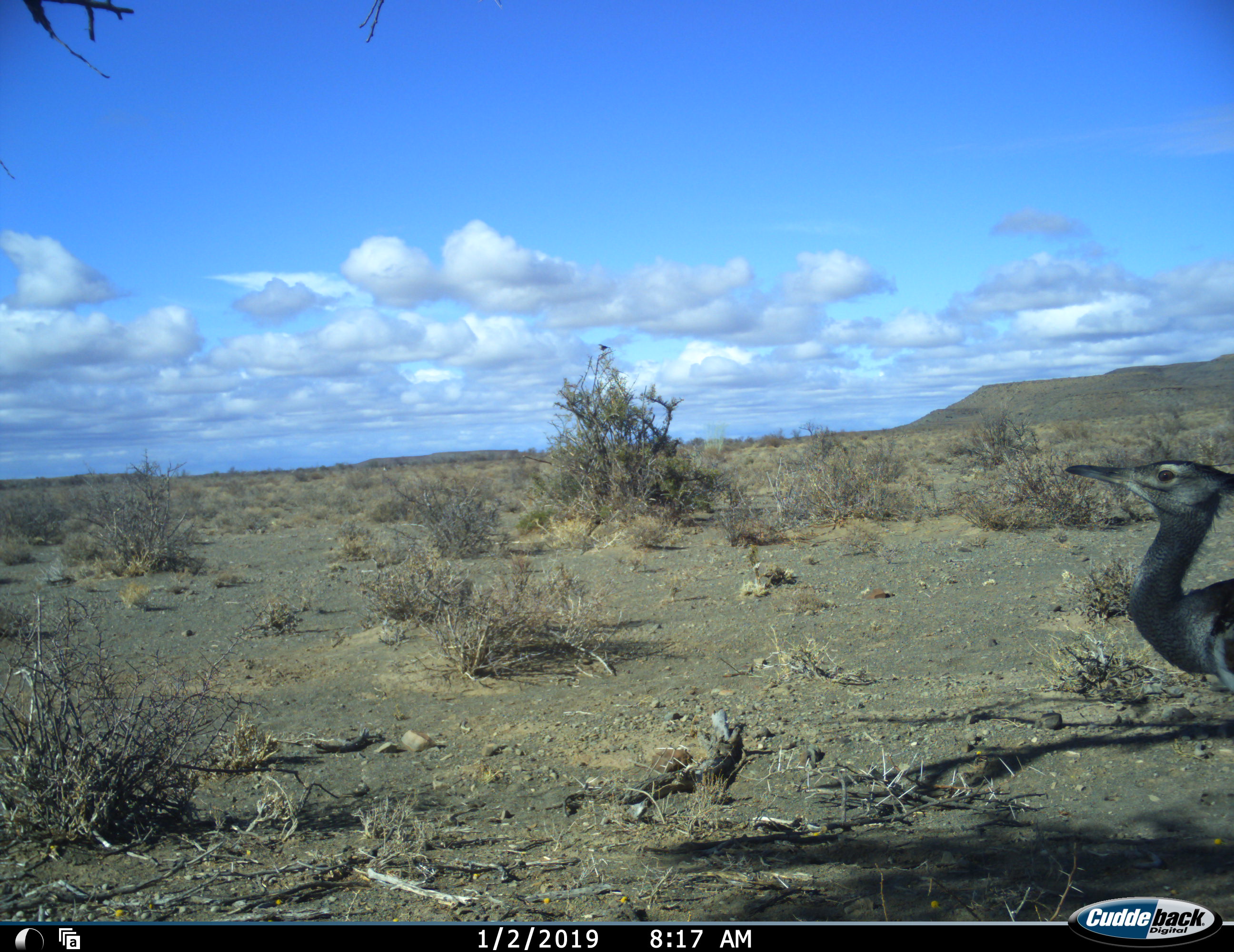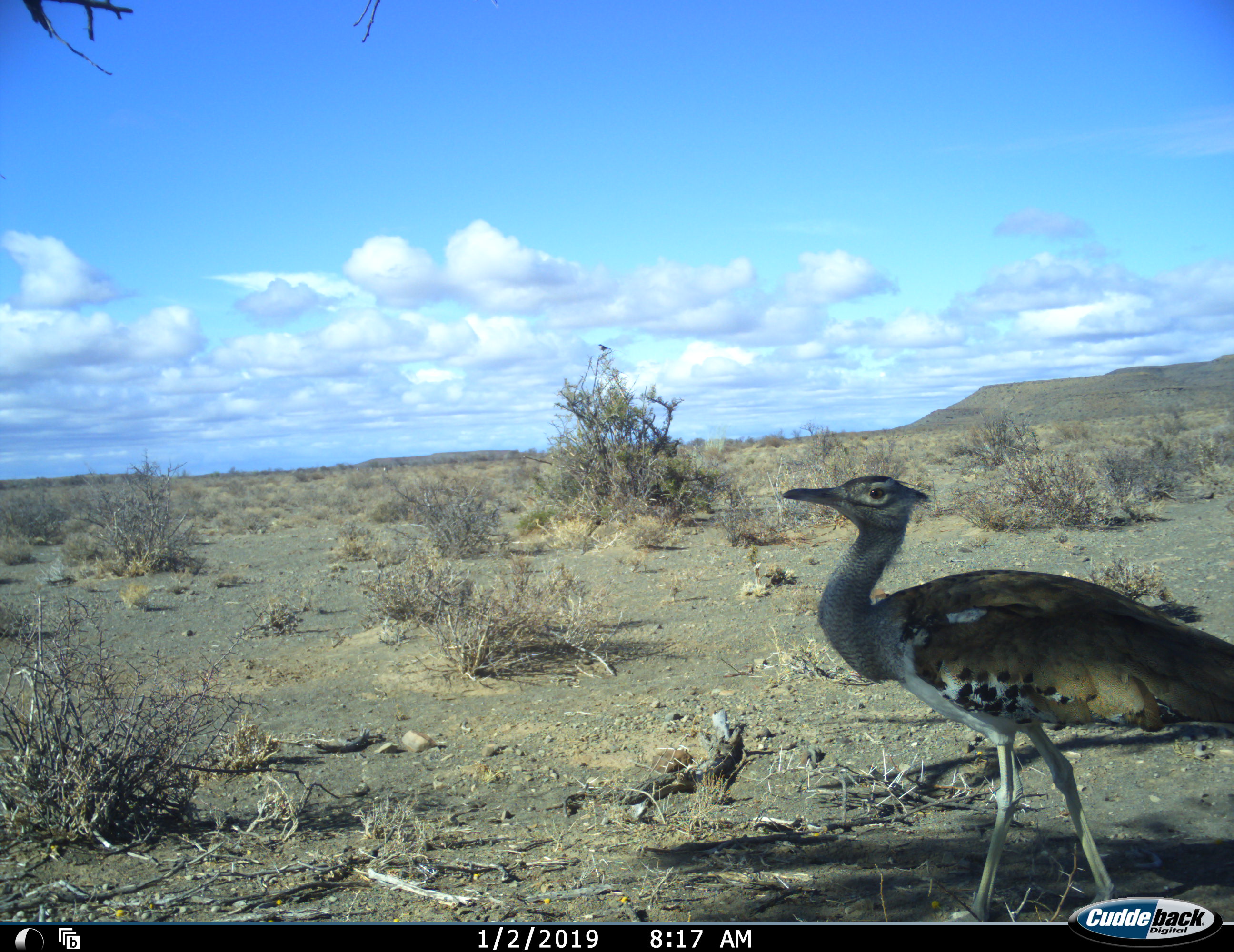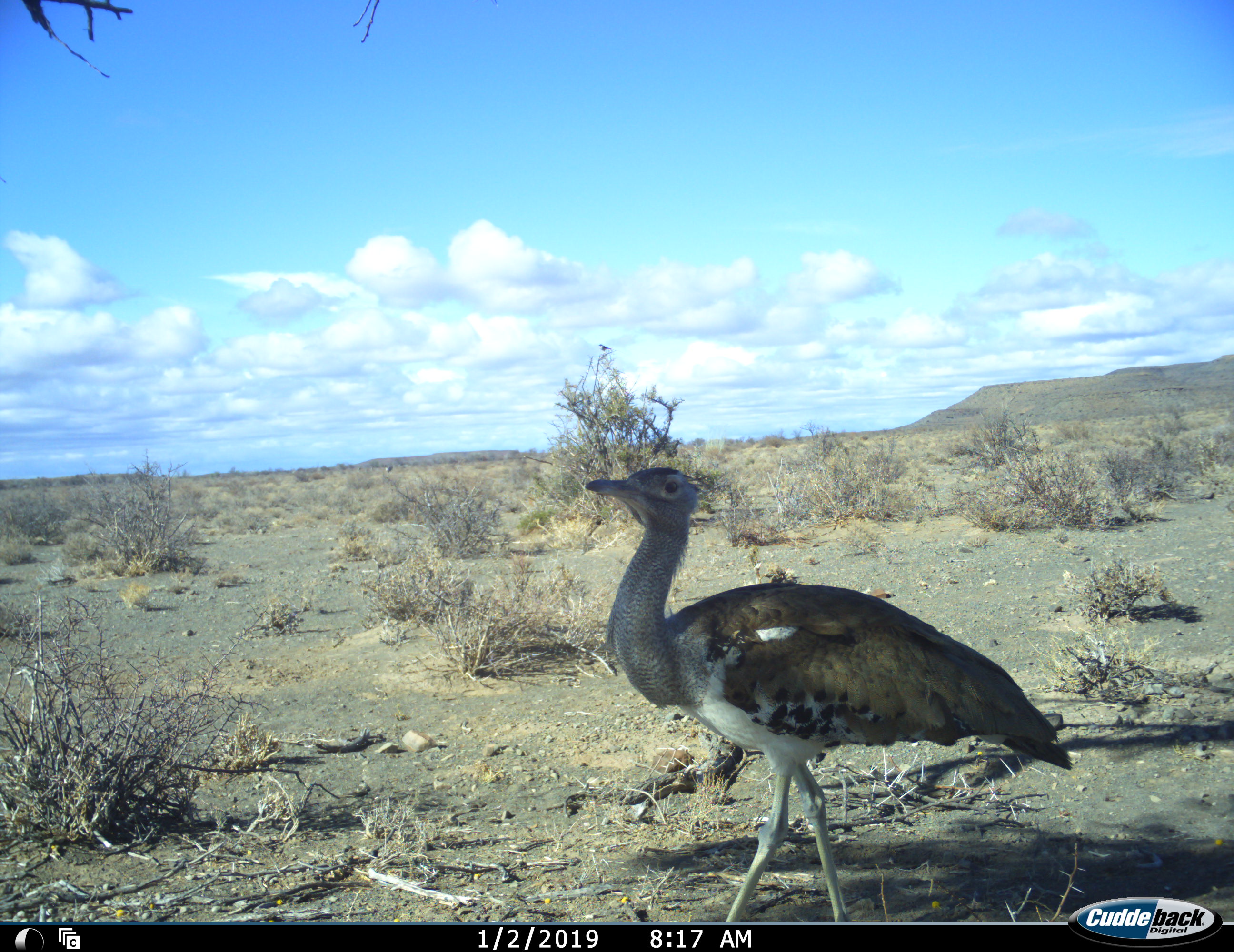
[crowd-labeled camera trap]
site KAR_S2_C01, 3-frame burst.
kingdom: Animalia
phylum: Chordata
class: Aves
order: Otidiformes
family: Otididae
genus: Ardeotis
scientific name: Ardeotis kori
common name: kori bustard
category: bustardkori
Bustardkori (kori bustard) (Ardeotis kori), count 1. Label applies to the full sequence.